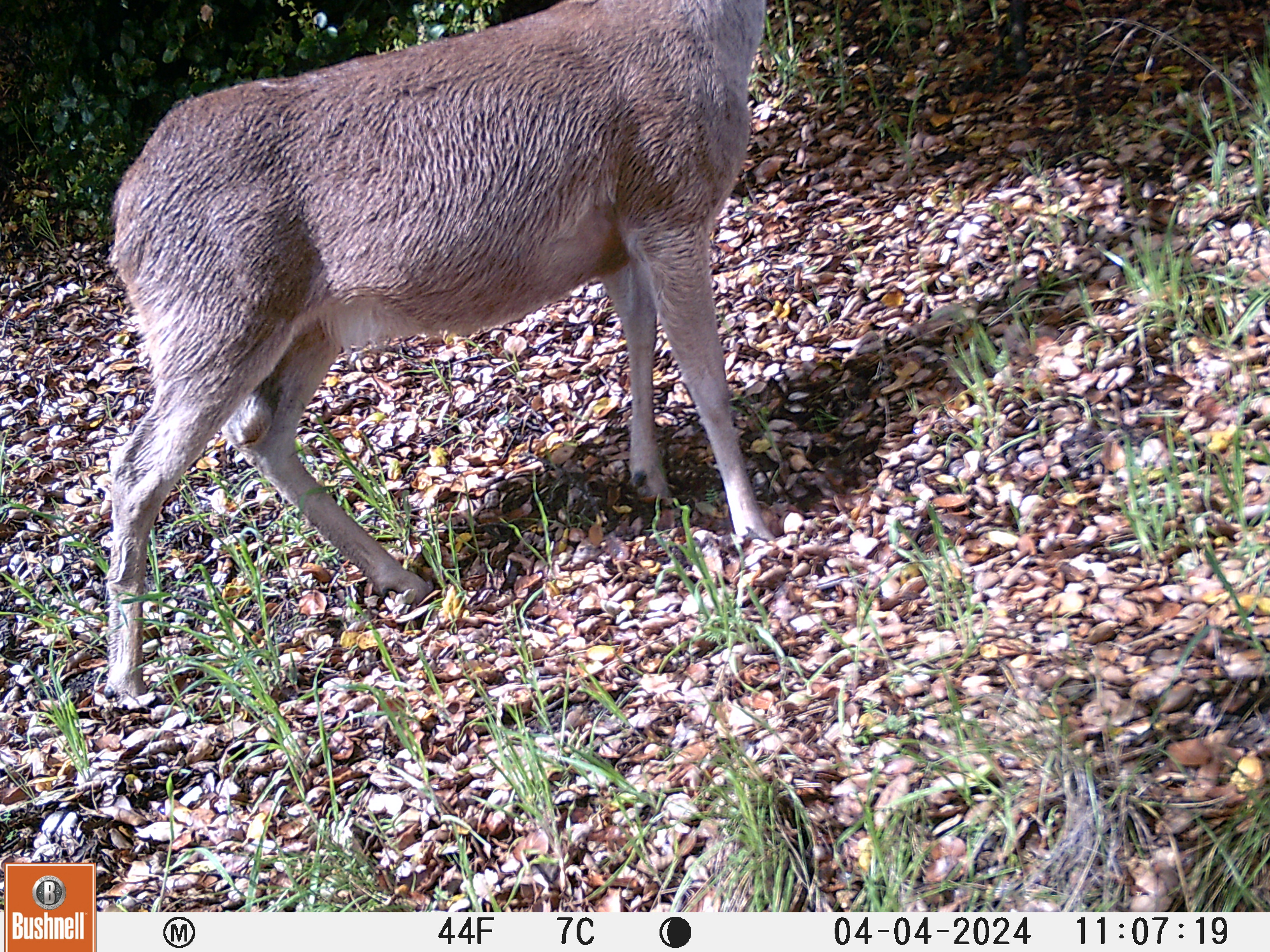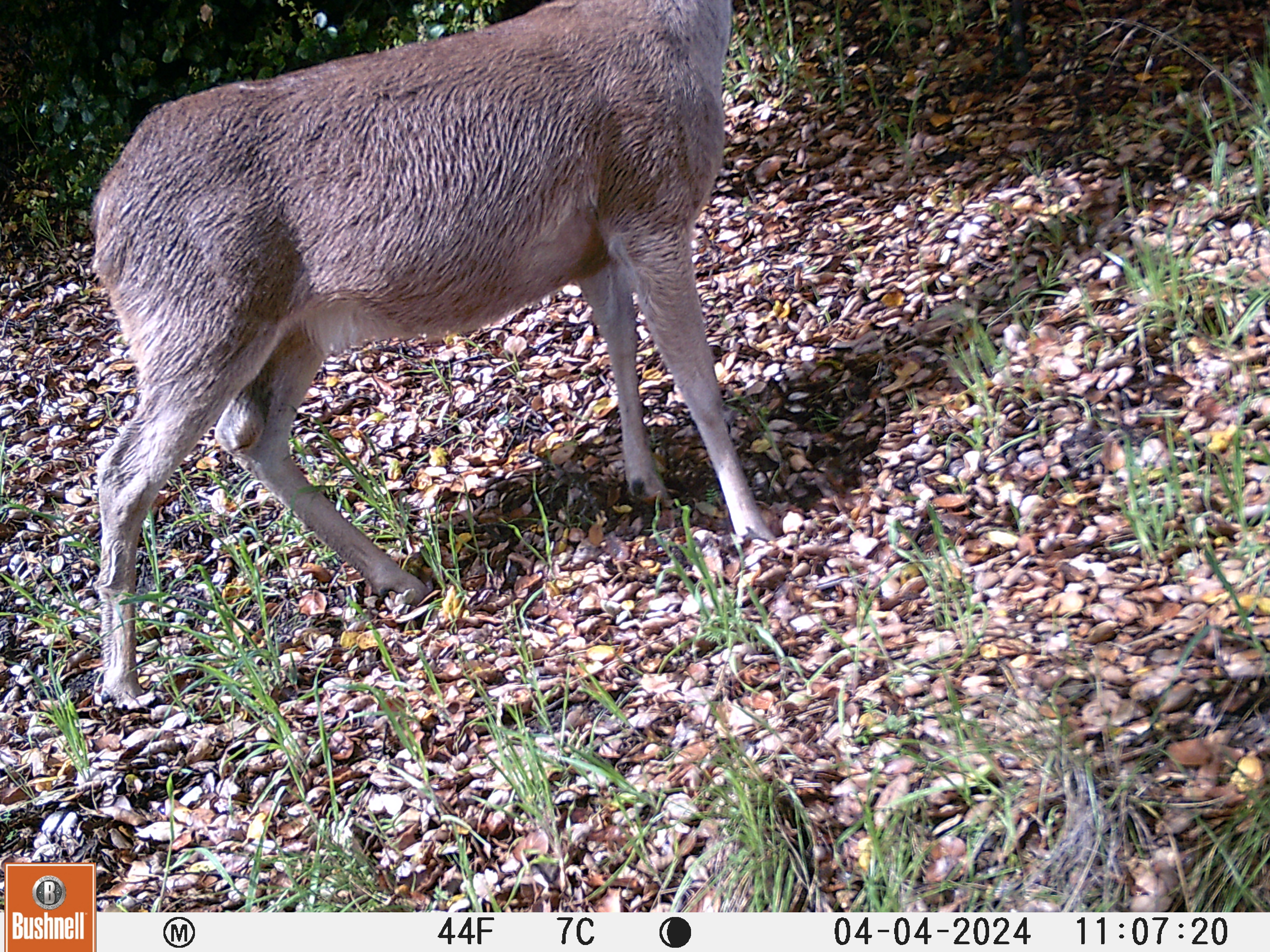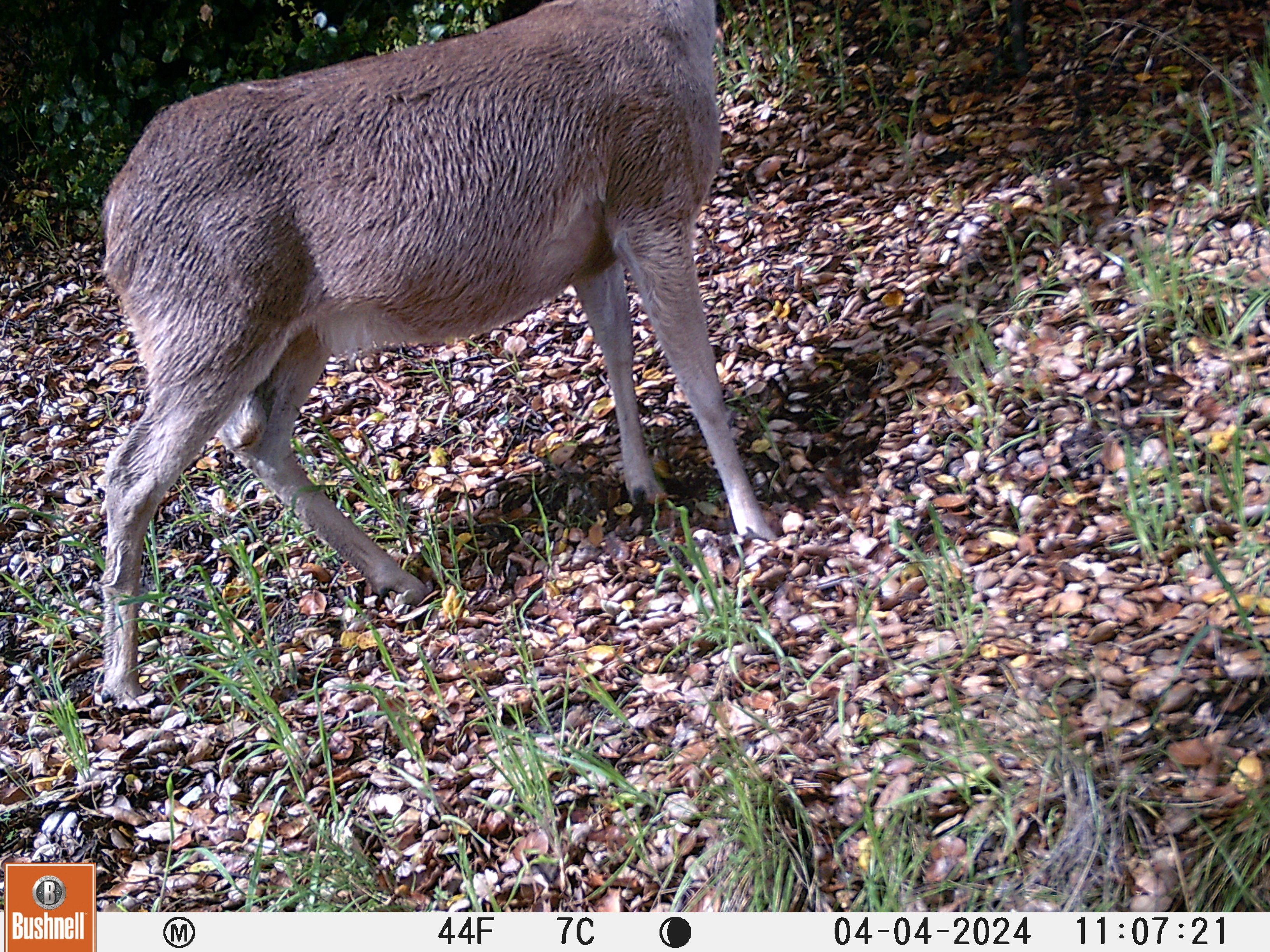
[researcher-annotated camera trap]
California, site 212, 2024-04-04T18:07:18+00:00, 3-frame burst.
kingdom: Animalia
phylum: Chordata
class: Mammalia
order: Artiodactyla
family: Cervidae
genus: Odocoileus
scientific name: Odocoileus hemionus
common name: mule deer